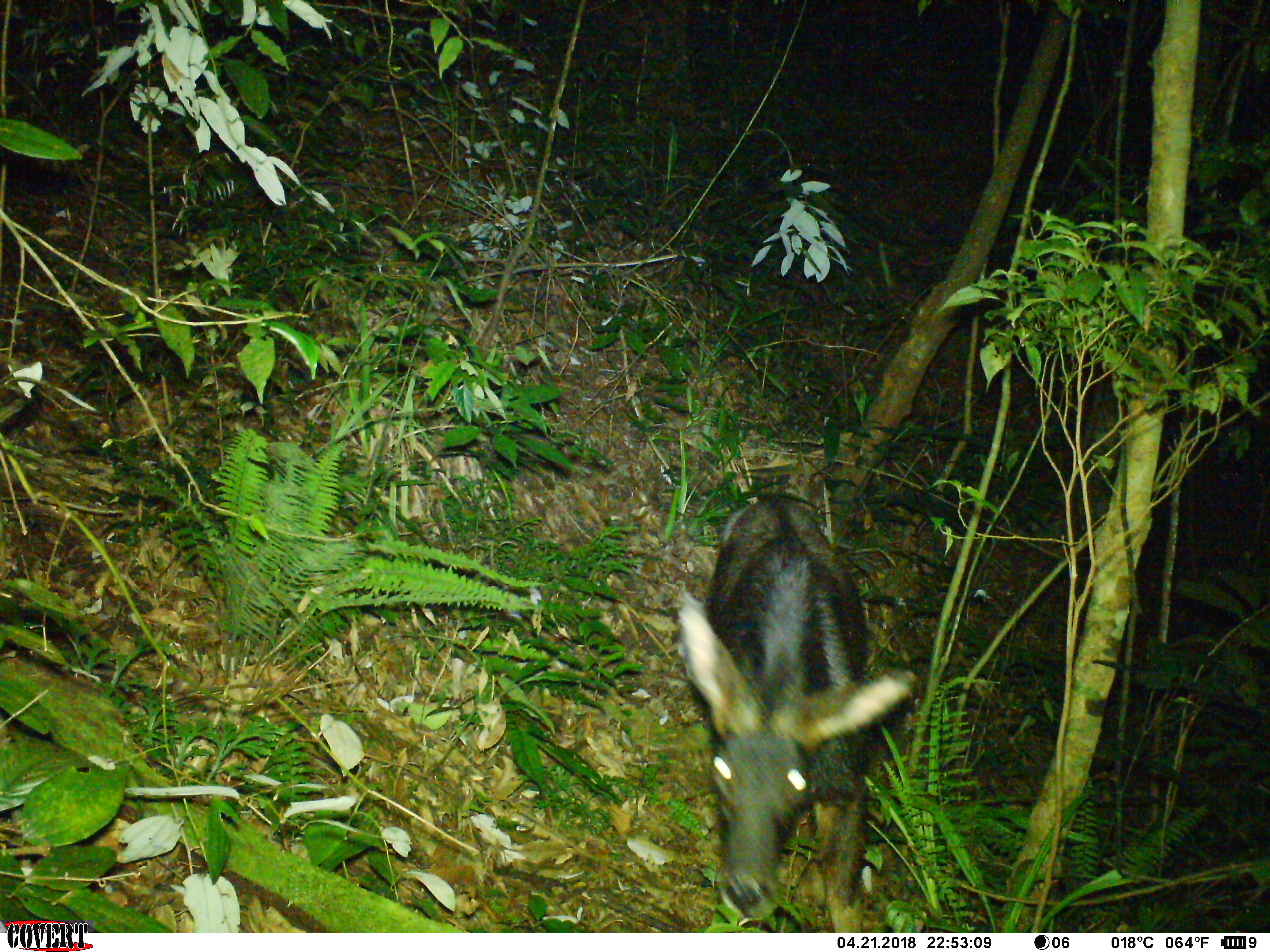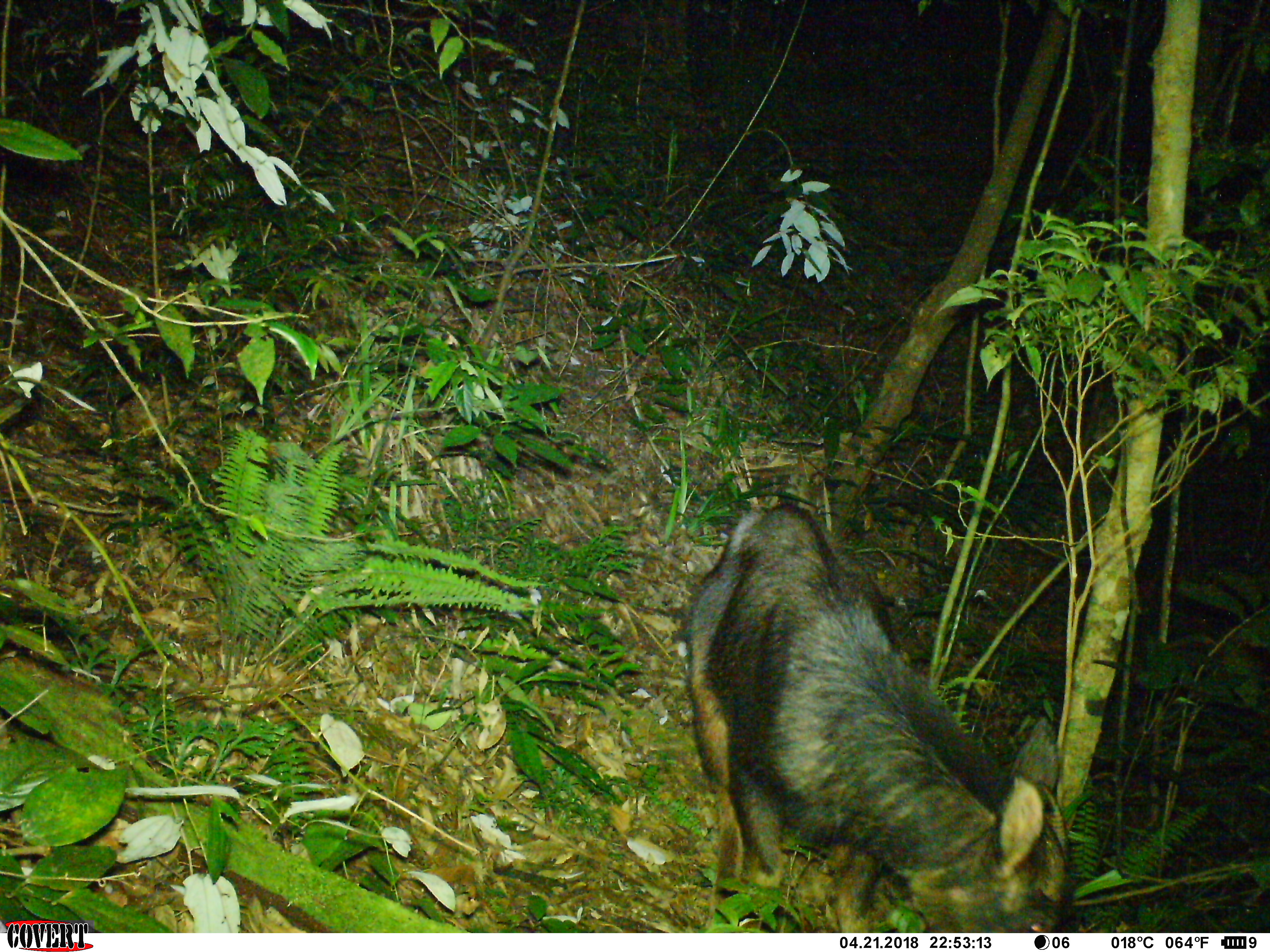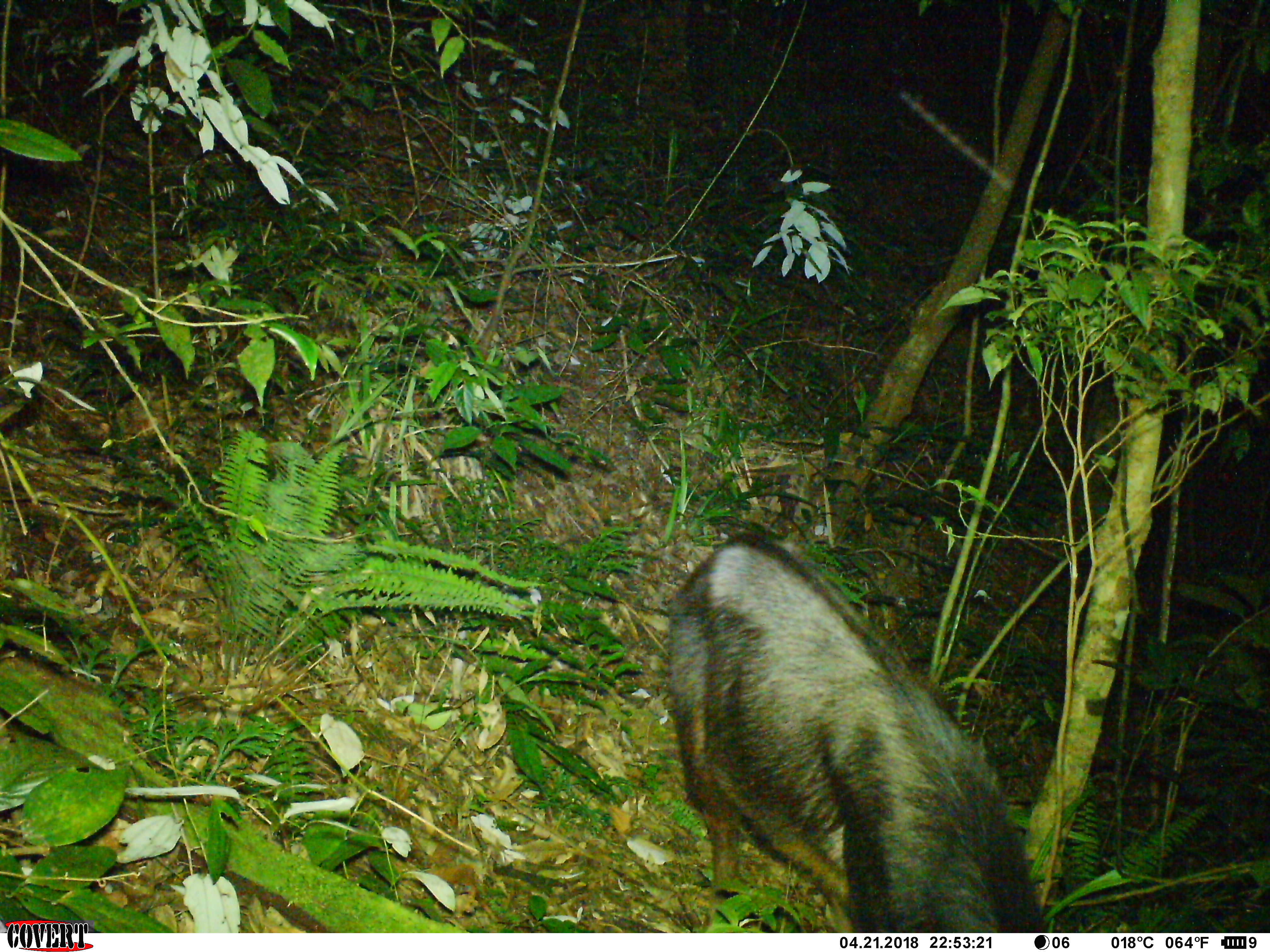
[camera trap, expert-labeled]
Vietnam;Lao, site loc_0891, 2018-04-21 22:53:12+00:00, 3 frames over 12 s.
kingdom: Animalia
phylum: Chordata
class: Mammalia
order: Artiodactyla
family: Bovidae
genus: Capricornis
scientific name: Capricornis sumatraensis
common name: chinese serow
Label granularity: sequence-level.